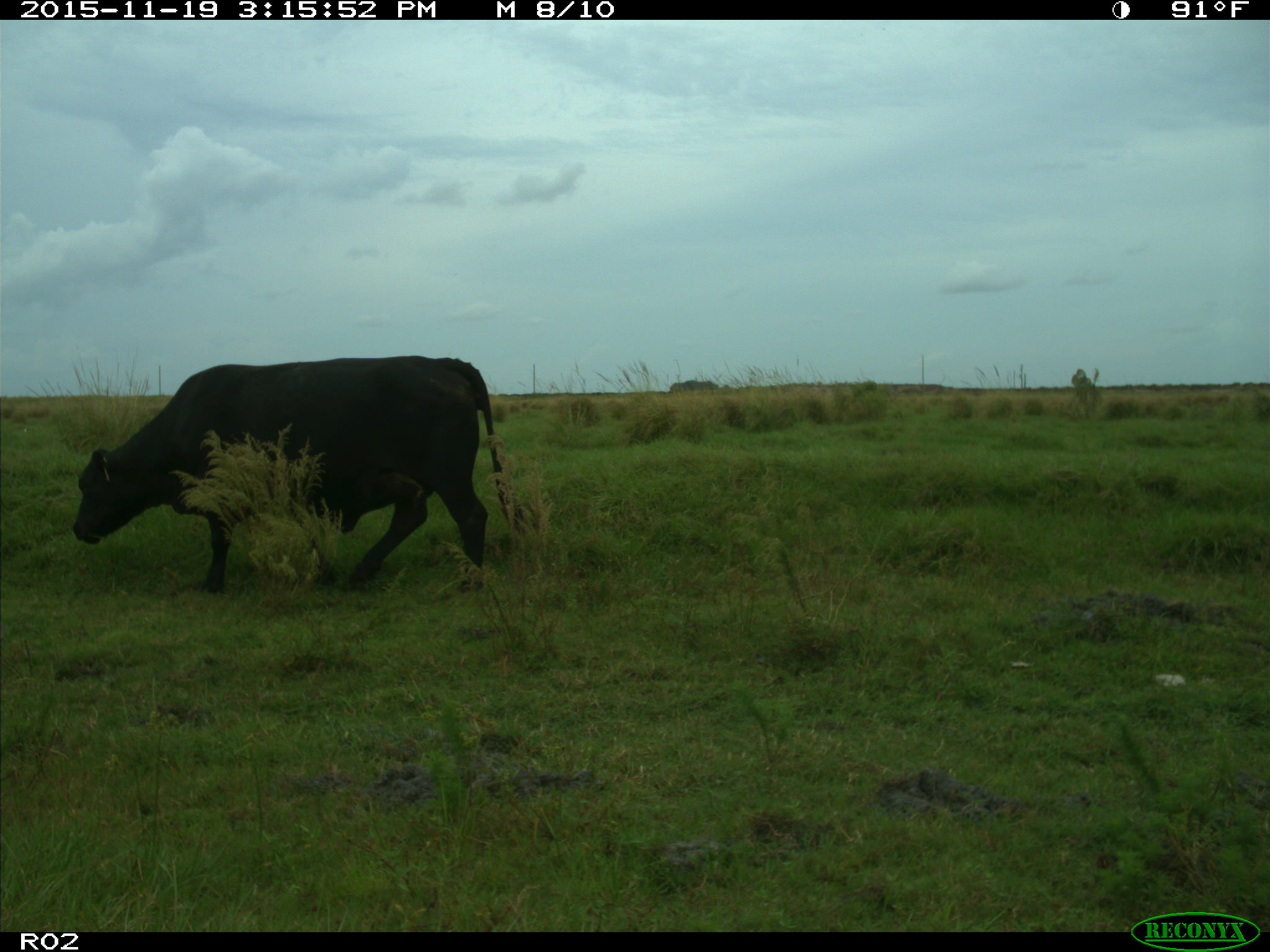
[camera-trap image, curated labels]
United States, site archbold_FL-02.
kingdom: Animalia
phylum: Chordata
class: Mammalia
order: Artiodactyla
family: Bovidae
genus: Bos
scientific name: Bos taurus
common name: domestic cow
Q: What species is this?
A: Bos taurus (domestic cow).